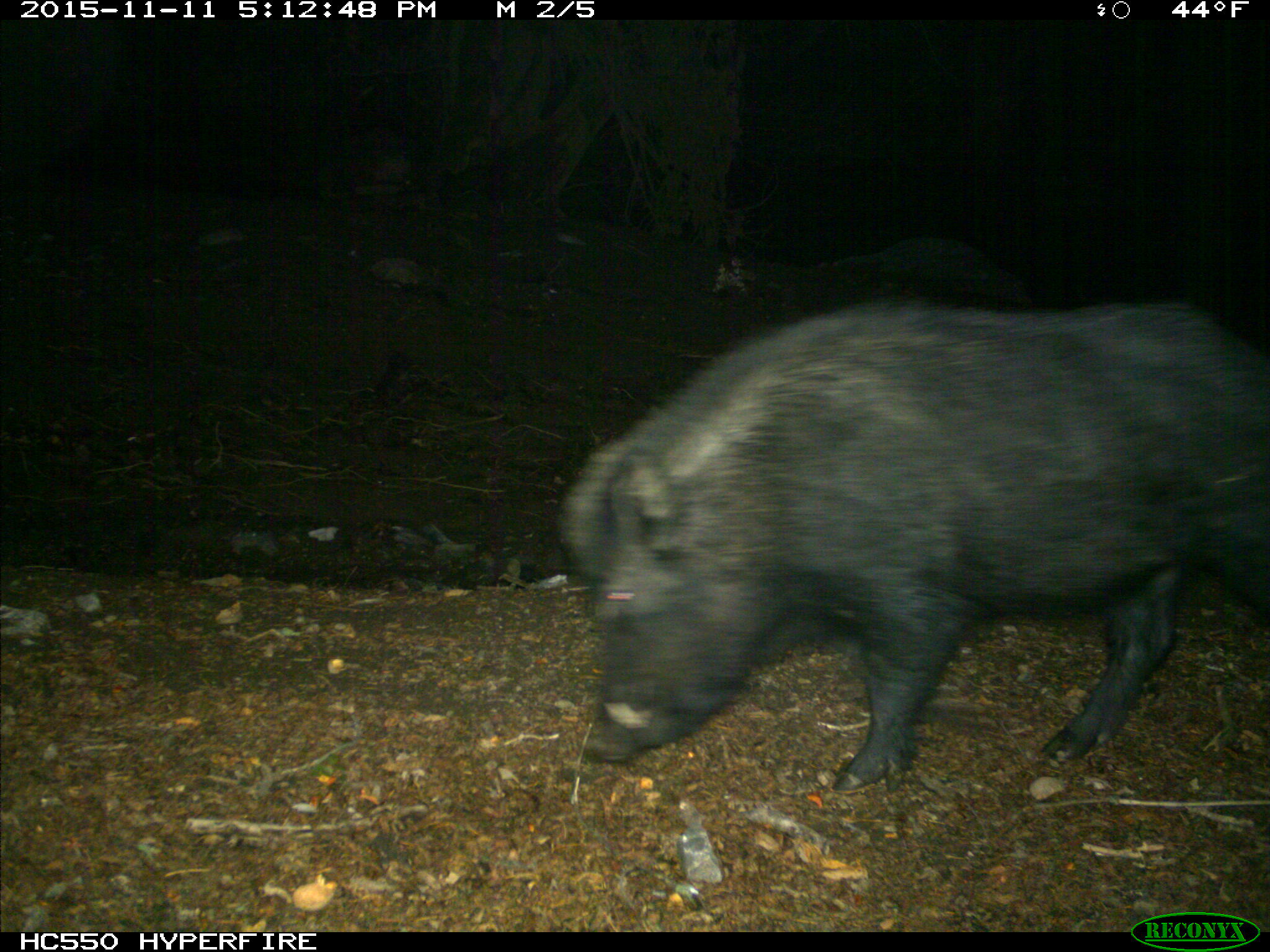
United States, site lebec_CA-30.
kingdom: Animalia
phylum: Chordata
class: Mammalia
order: Artiodactyla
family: Suidae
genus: Sus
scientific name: Sus scrofa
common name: wild boar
Sus scrofa (wild boar).